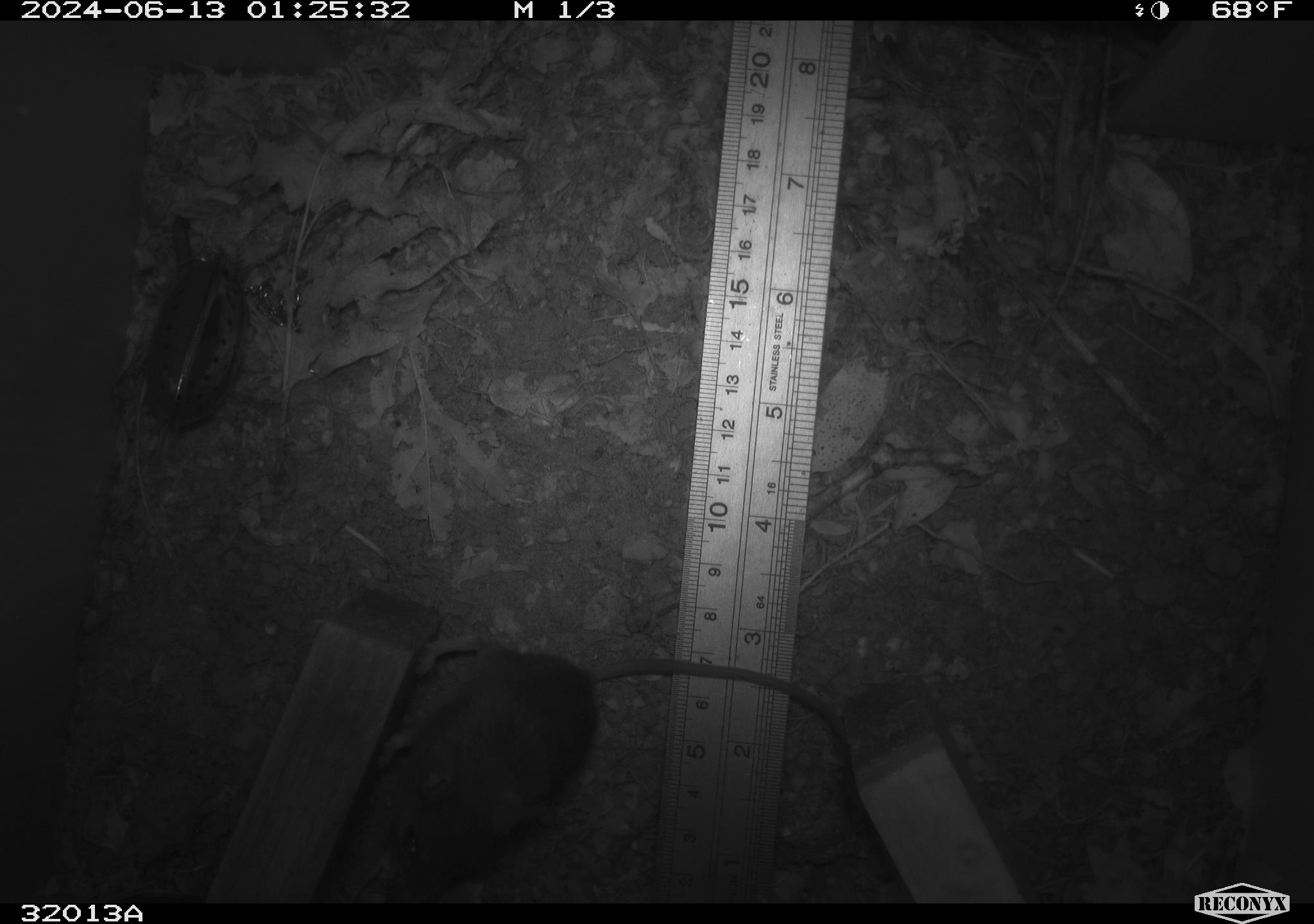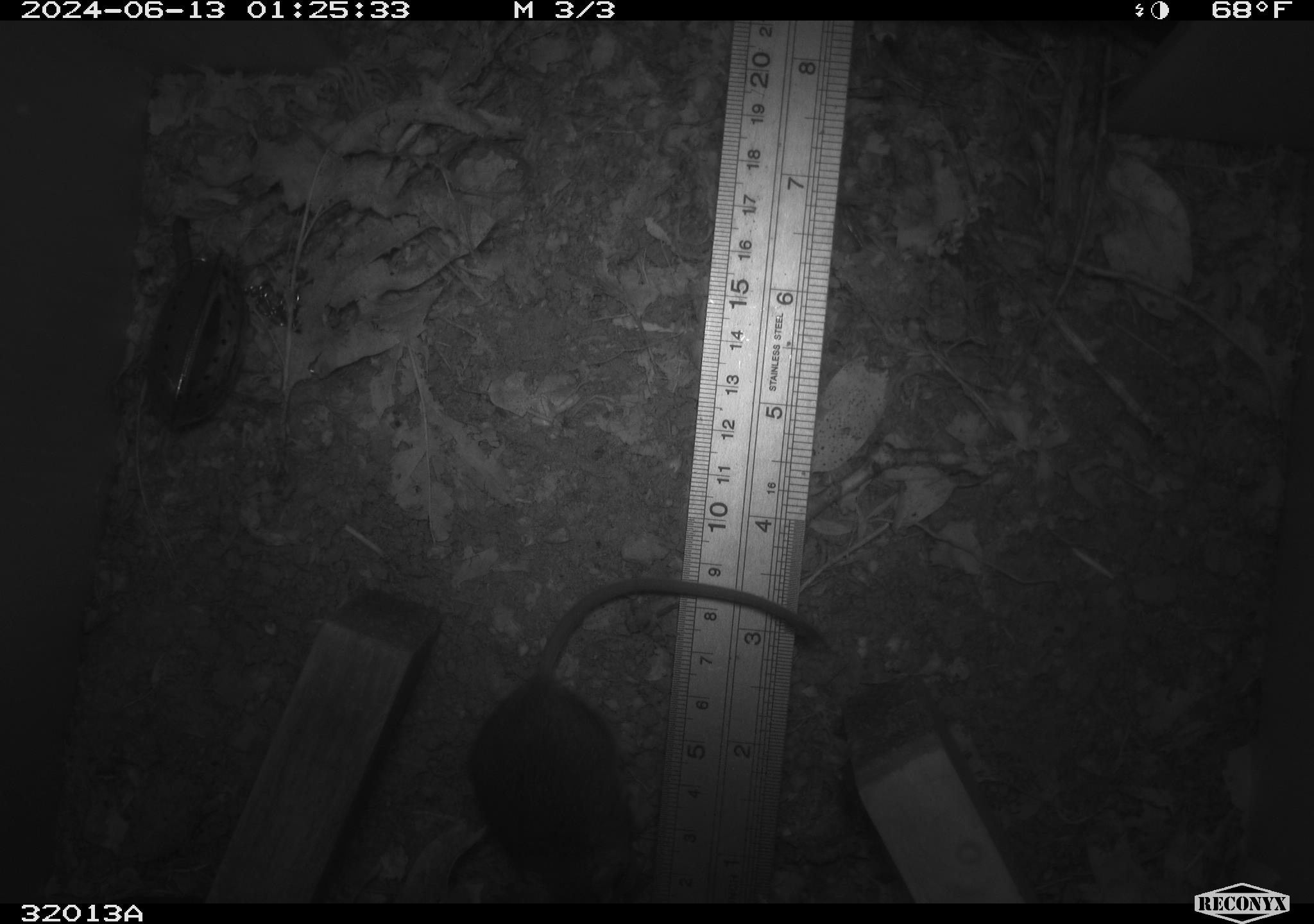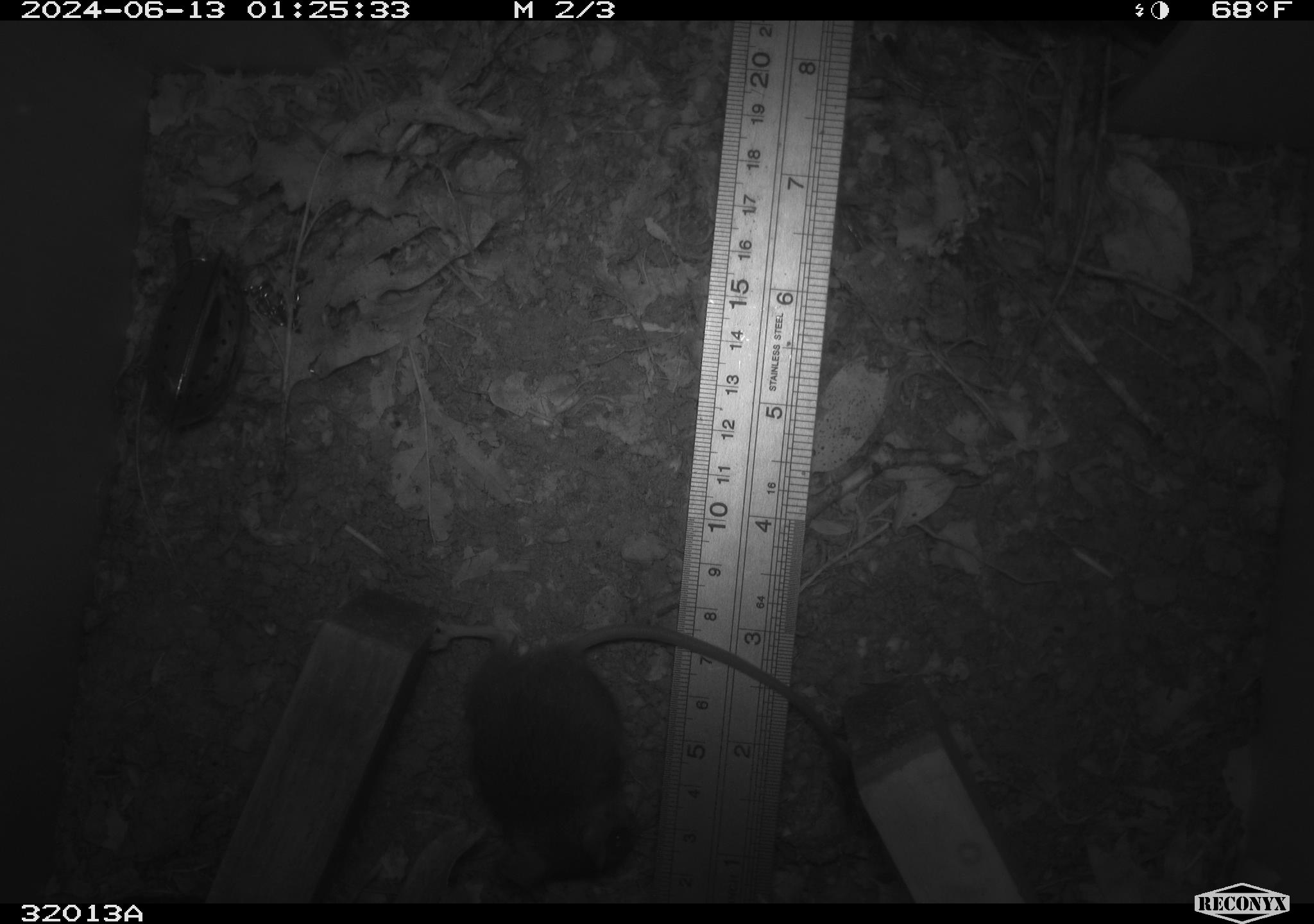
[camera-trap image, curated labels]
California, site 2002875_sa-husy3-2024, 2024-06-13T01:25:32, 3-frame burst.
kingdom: Animalia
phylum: Chordata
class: Mammalia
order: Rodentia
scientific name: Rodentia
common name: rodent